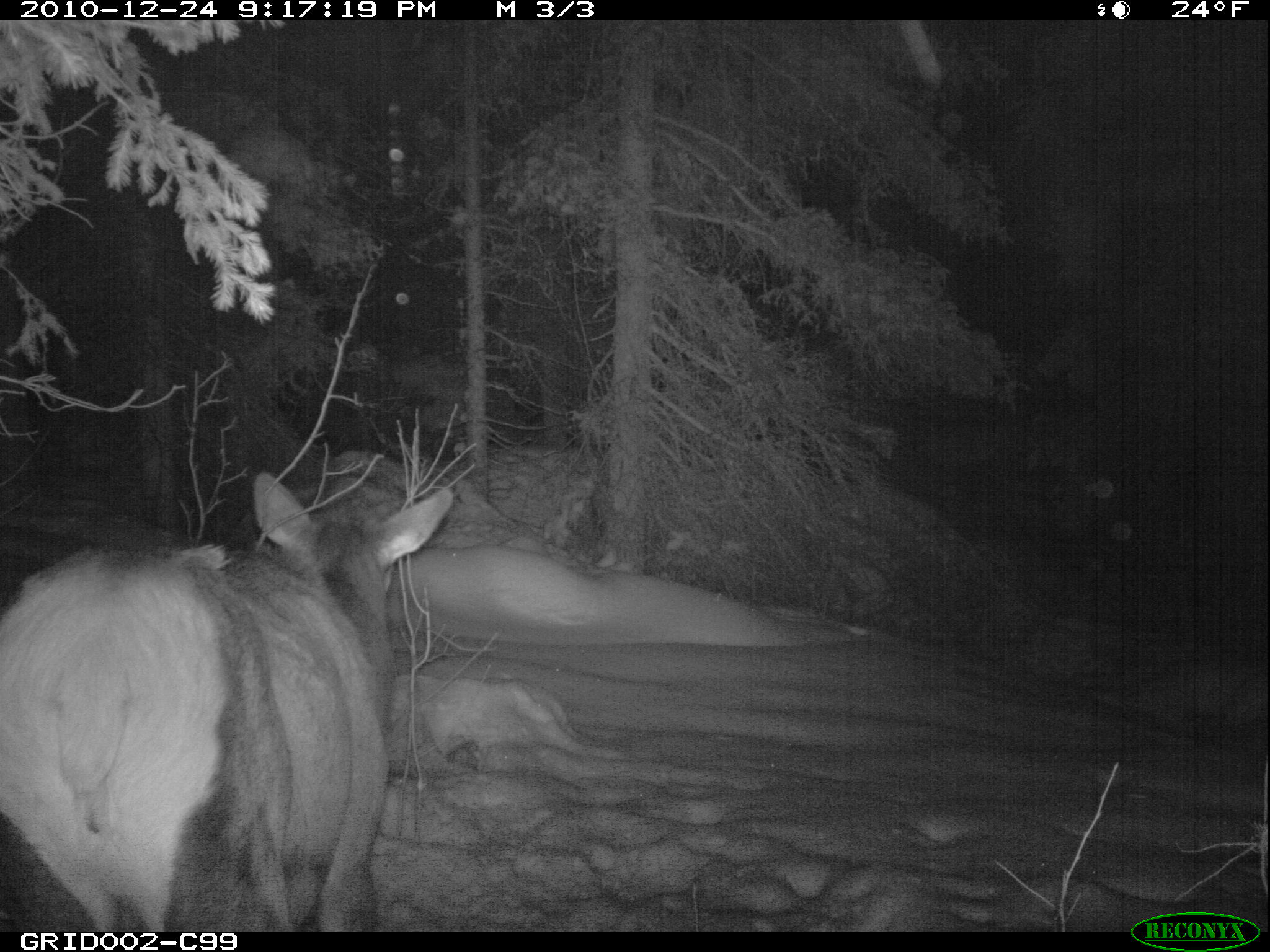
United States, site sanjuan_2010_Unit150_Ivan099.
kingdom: Animalia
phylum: Chordata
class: Mammalia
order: Artiodactyla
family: Cervidae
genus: Cervus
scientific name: Cervus elaphus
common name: red deer